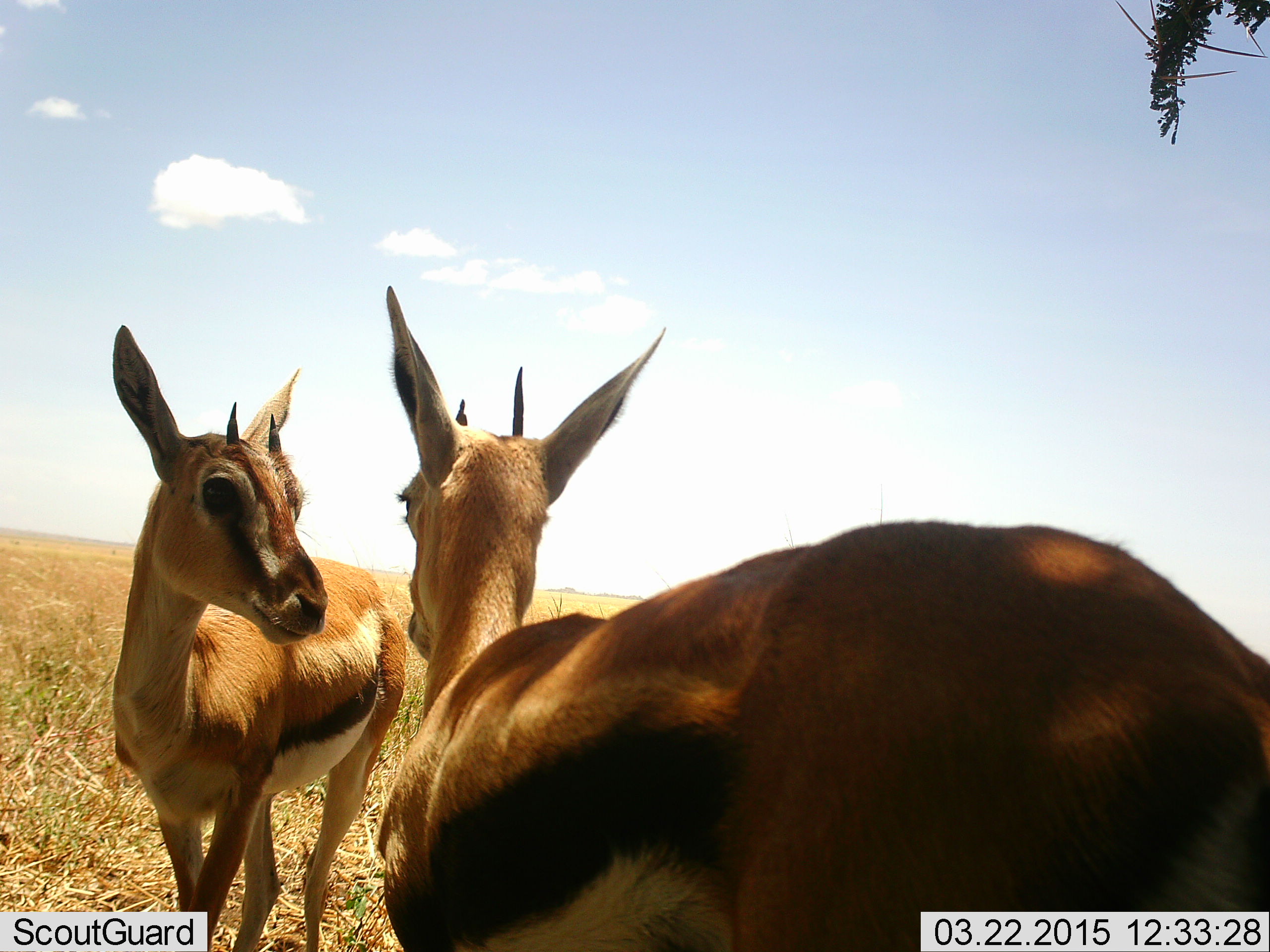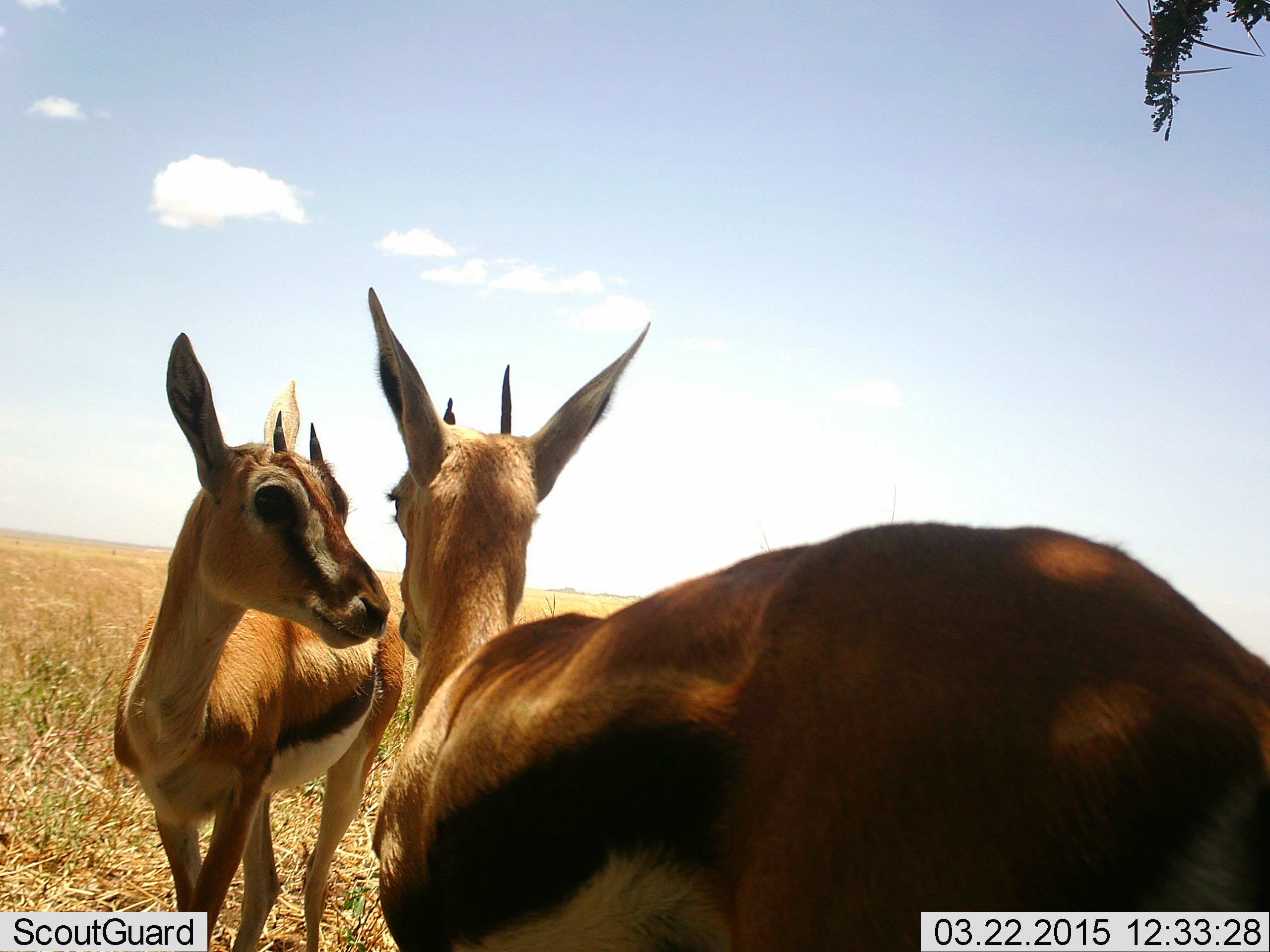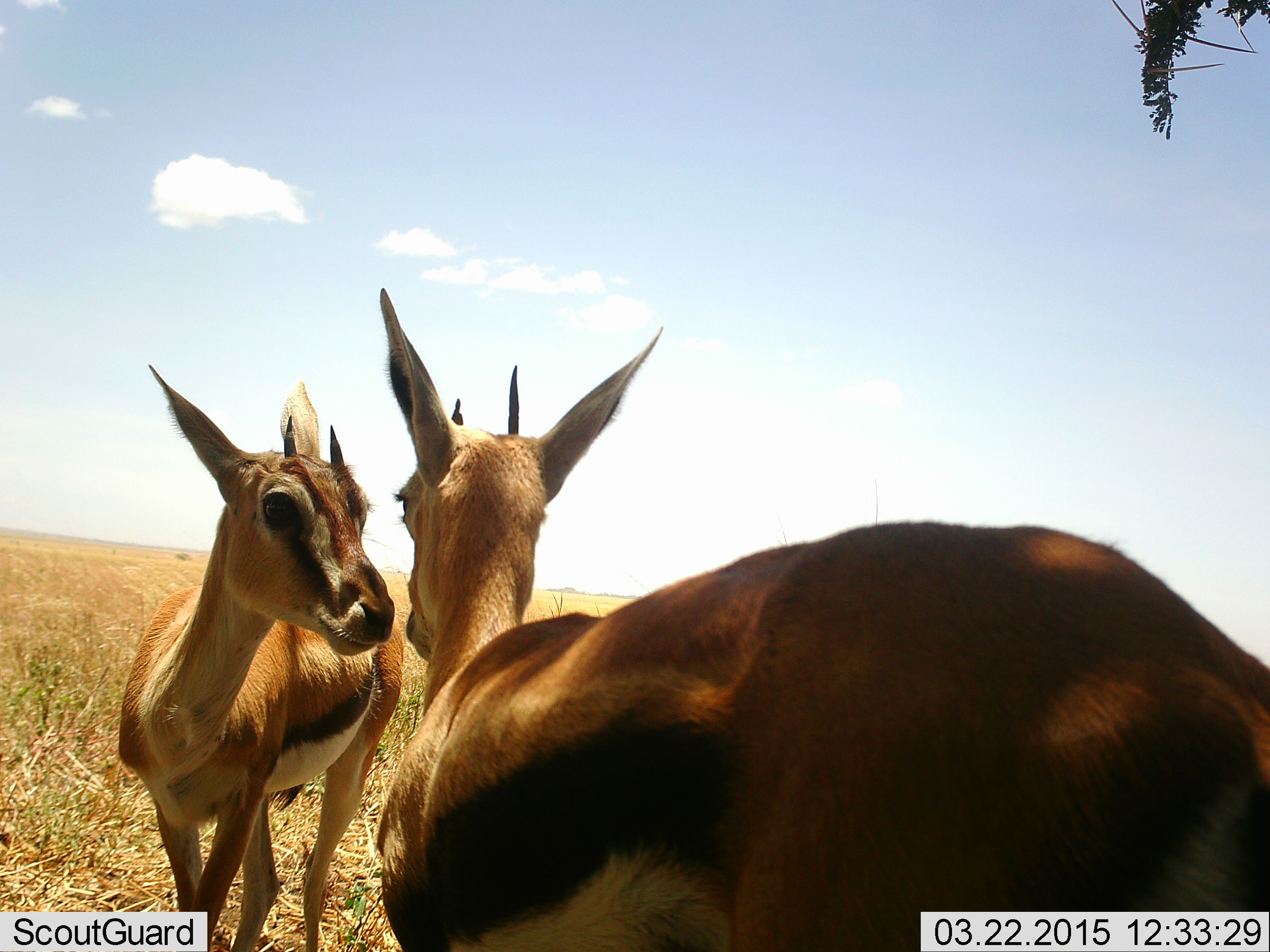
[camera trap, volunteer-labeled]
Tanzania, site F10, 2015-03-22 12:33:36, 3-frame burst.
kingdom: Animalia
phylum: Chordata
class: Mammalia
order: Artiodactyla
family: Bovidae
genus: Eudorcas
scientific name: Eudorcas thomsonii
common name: thomson's gazelle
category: gazellethomsons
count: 2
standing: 80%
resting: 10%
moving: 0%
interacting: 10%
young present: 0%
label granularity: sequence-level